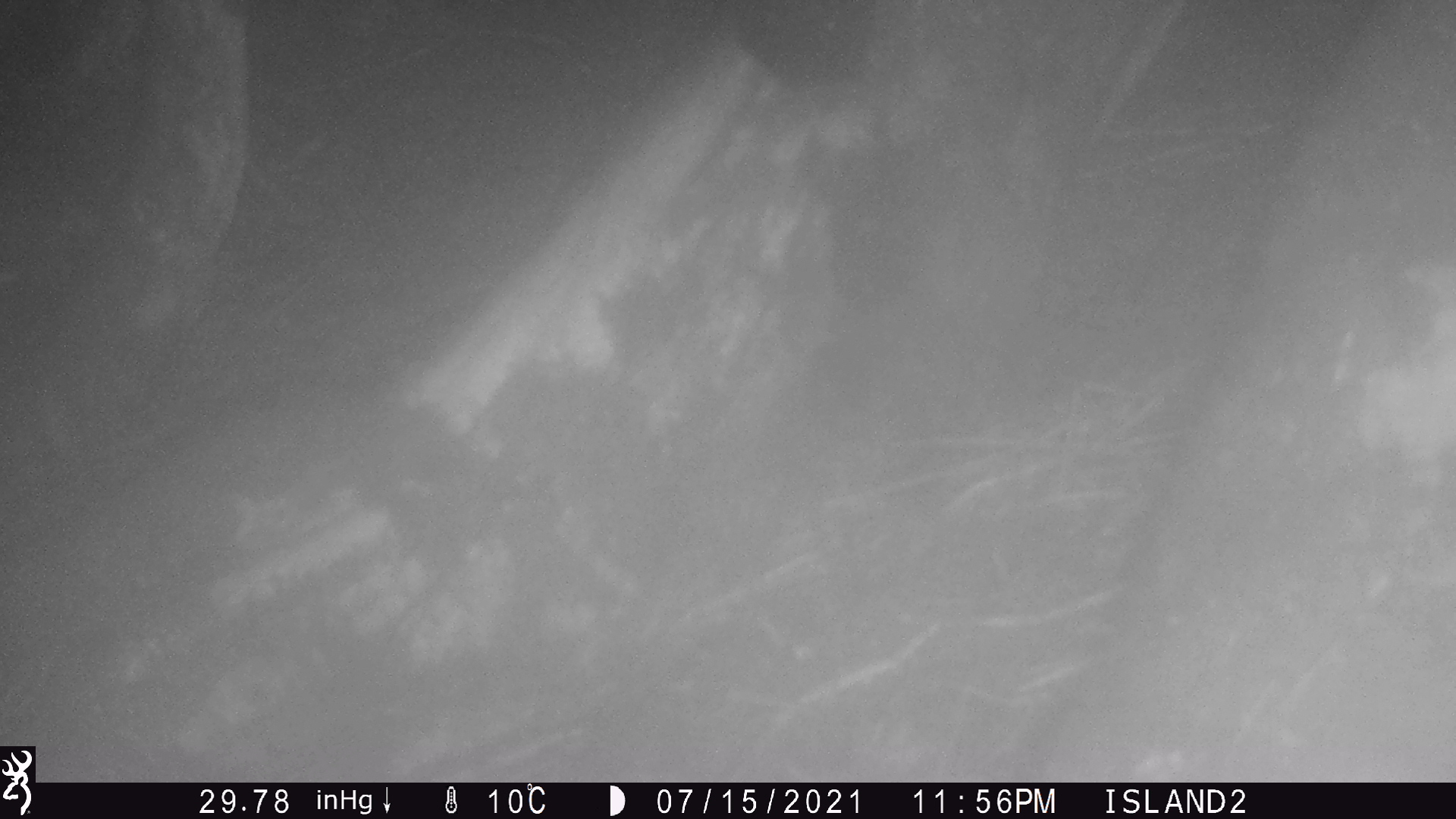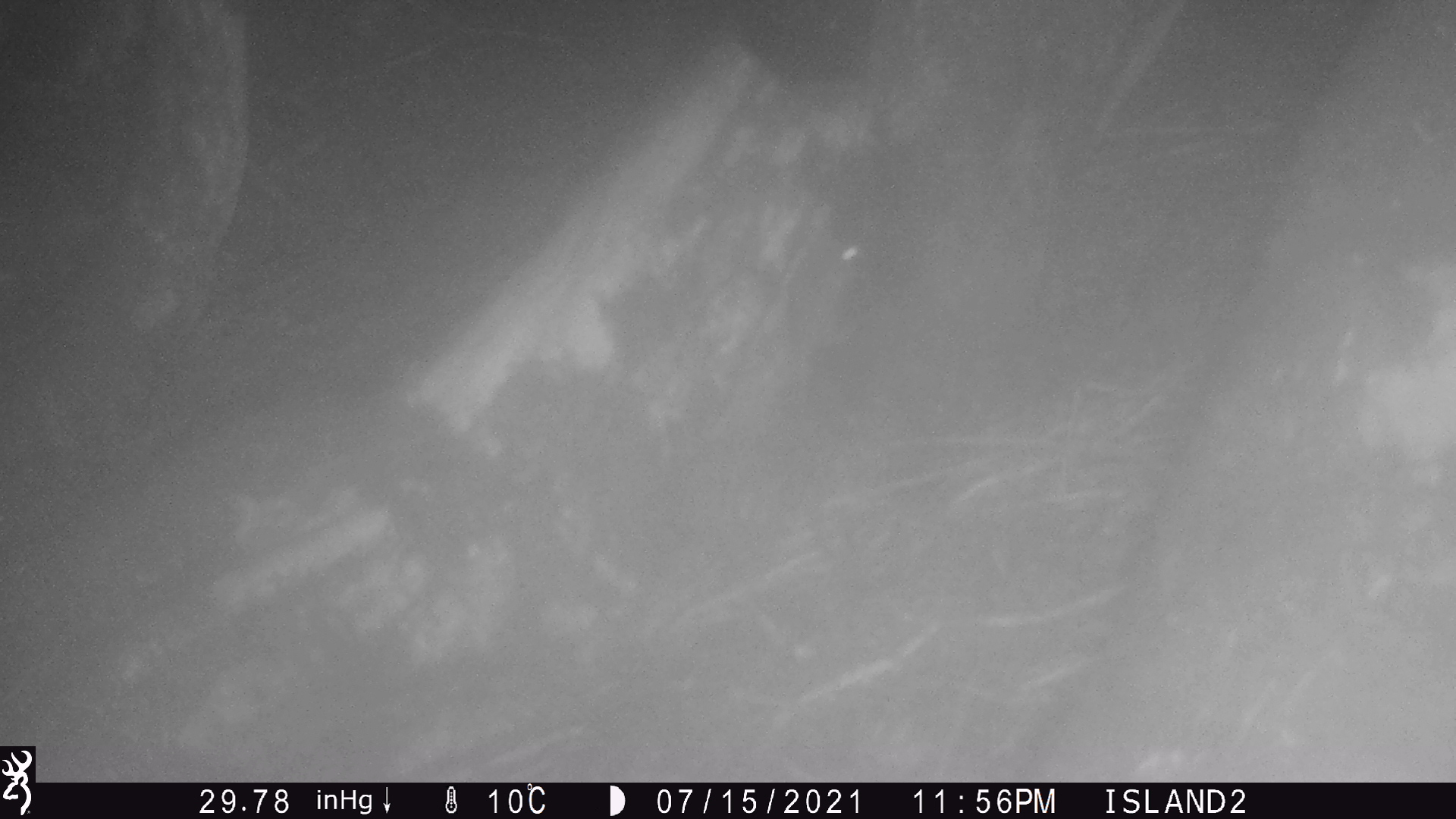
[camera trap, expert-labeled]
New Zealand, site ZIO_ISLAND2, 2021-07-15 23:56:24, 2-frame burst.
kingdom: Animalia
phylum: Chordata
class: Mammalia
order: Rodentia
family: Muridae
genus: Mus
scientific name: Mus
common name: mouse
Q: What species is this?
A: Mouse (Mus).